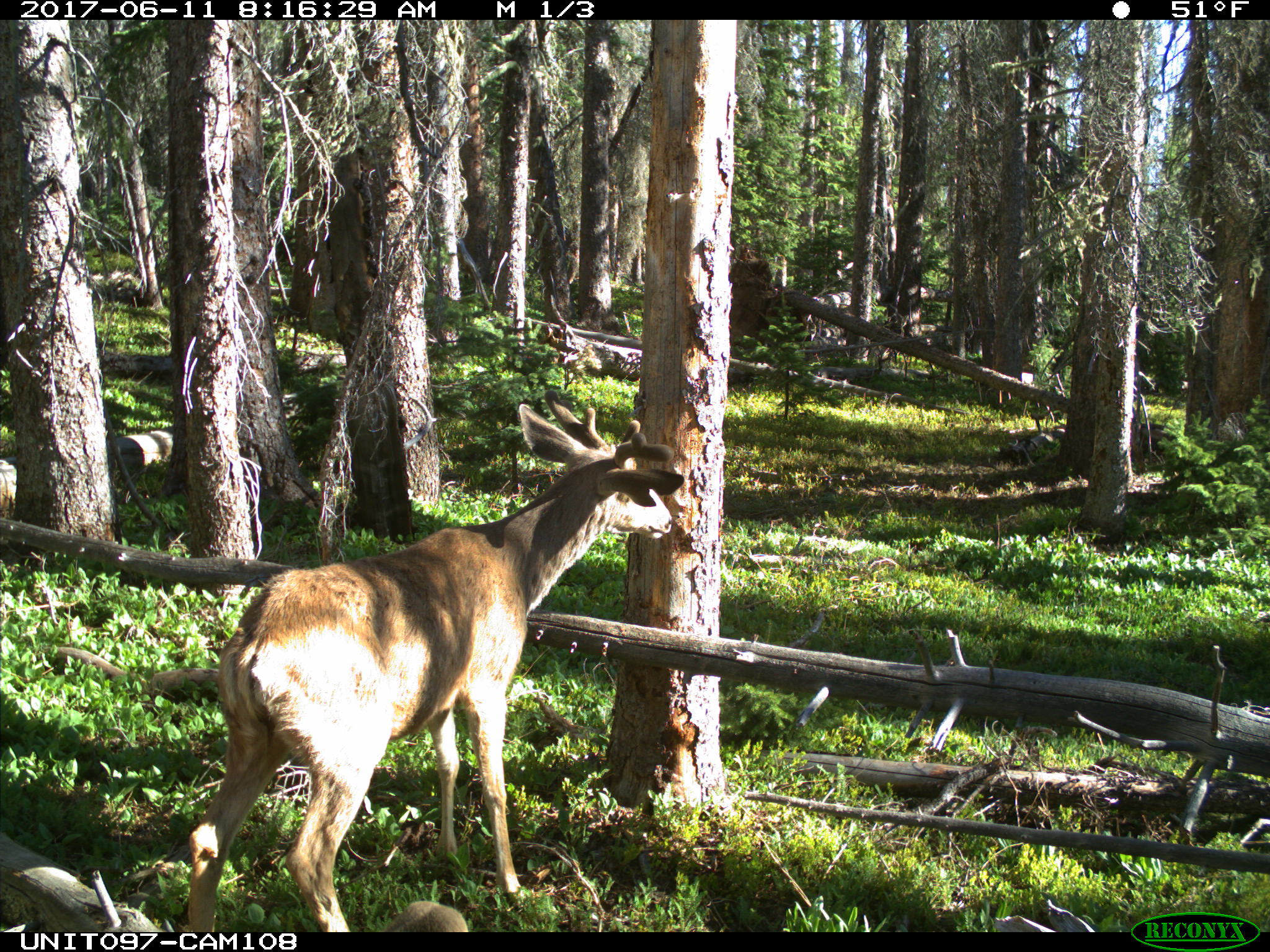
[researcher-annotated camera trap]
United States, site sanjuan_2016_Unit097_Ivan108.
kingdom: Animalia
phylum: Chordata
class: Mammalia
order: Artiodactyla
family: Cervidae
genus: Odocoileus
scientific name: Odocoileus hemionus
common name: mule deer